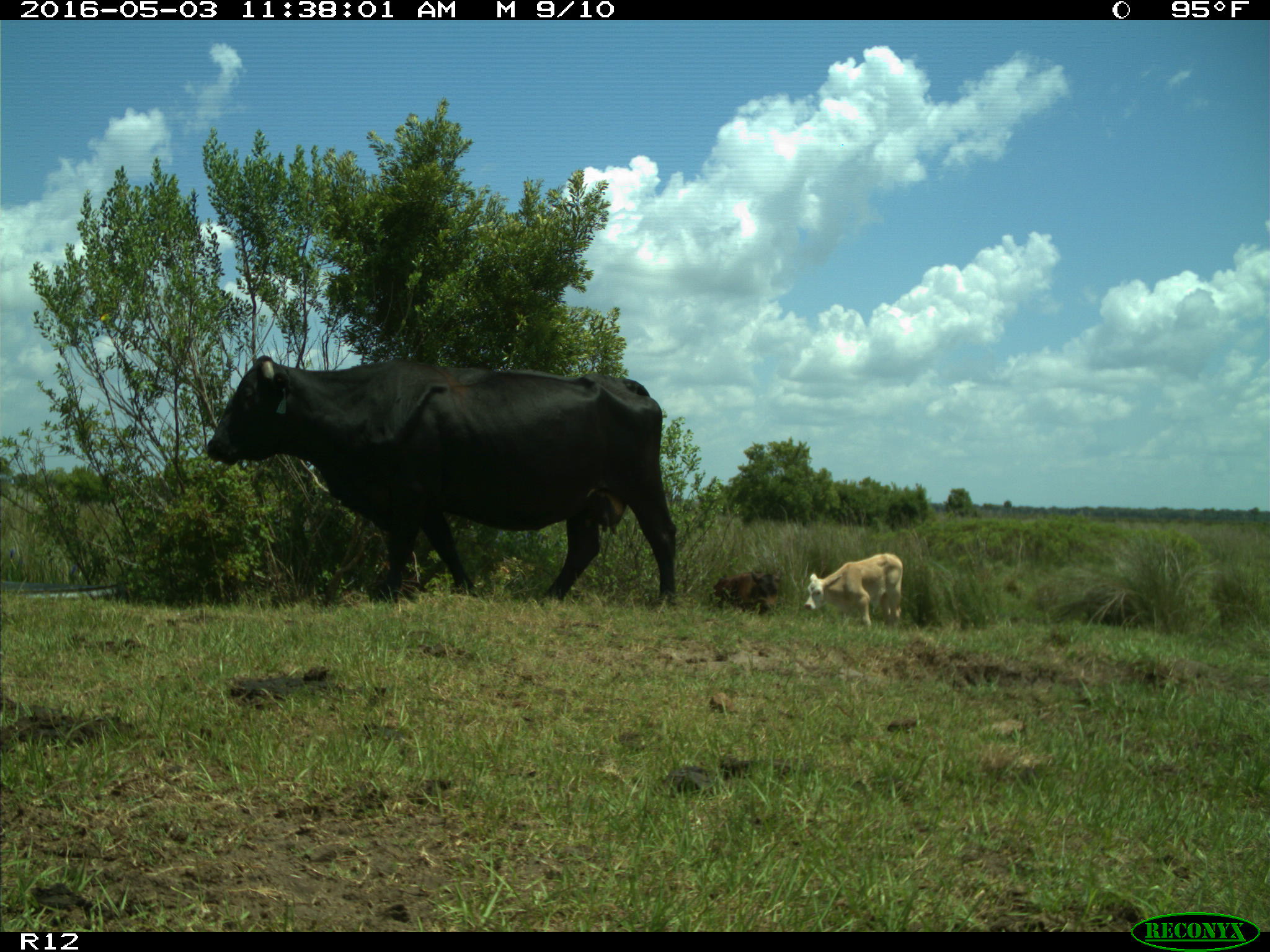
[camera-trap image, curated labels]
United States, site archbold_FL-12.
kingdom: Animalia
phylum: Chordata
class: Mammalia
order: Artiodactyla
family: Bovidae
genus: Bos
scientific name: Bos taurus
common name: domestic cow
Bos taurus (domestic cow).